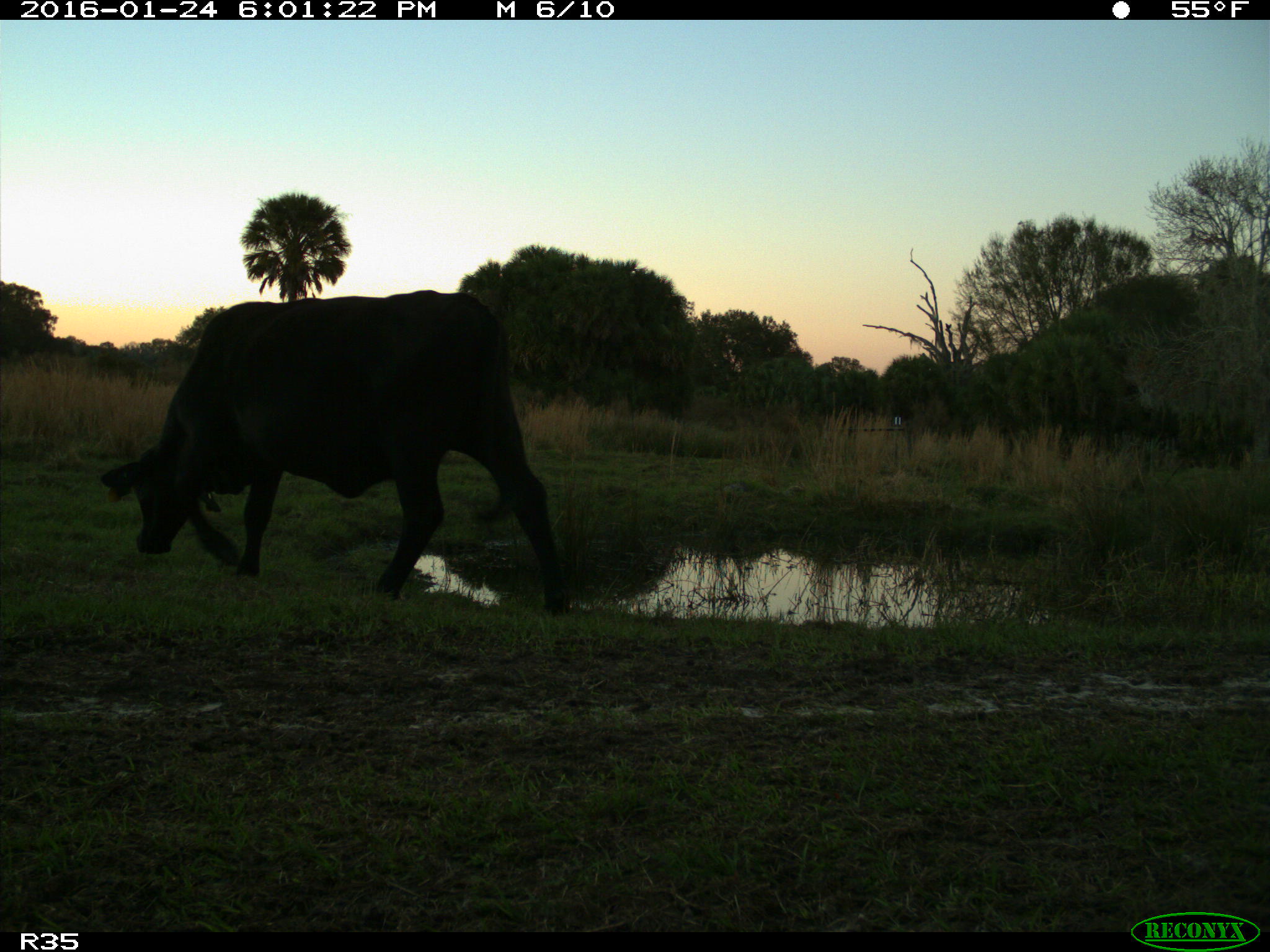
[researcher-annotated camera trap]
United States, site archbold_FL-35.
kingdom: Animalia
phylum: Chordata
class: Mammalia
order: Artiodactyla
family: Bovidae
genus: Bos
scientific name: Bos taurus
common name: domestic cow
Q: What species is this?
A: Bos taurus (domestic cow).